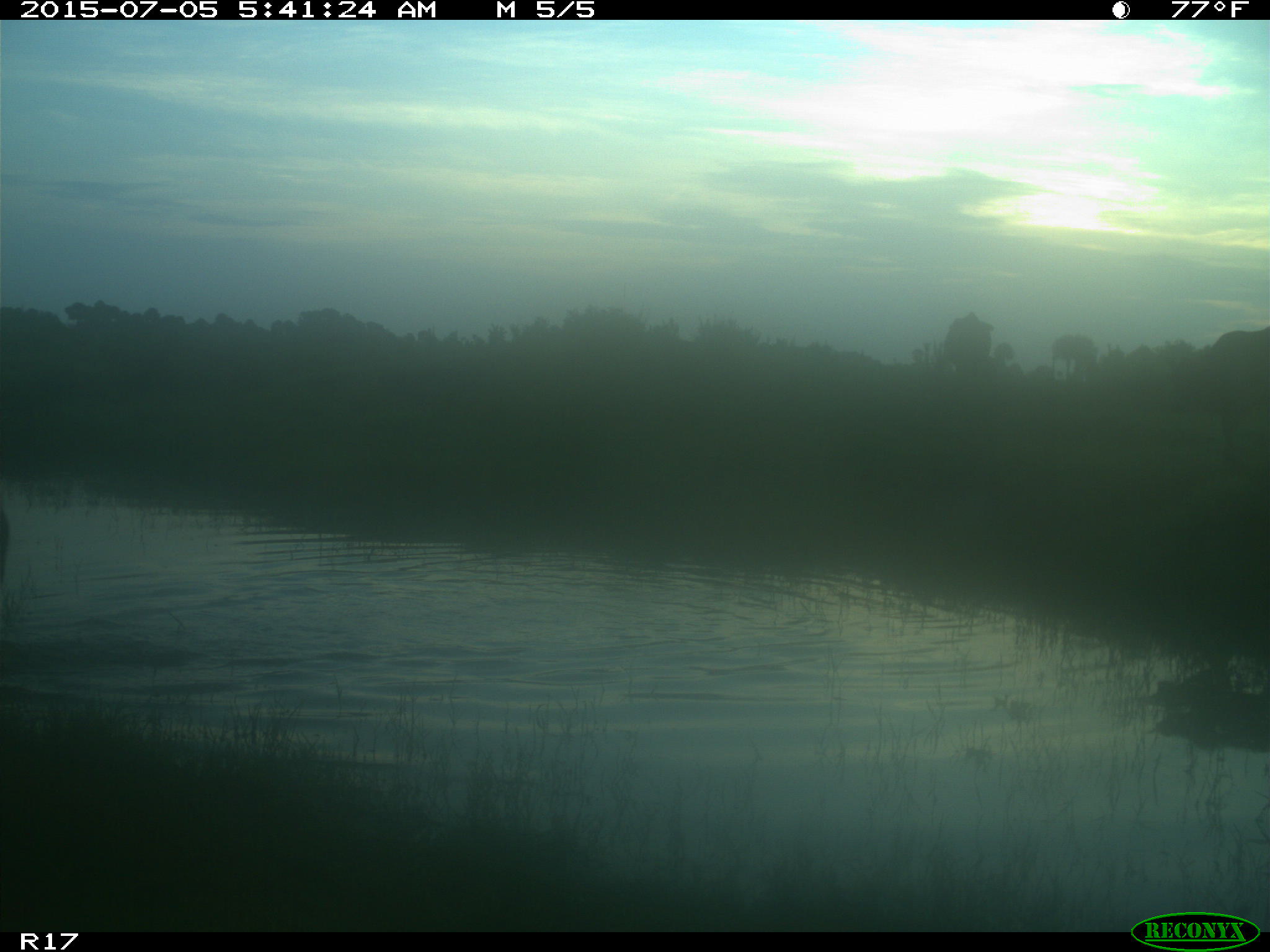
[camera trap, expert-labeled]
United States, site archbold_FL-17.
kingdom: Animalia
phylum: Chordata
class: Mammalia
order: Artiodactyla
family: Bovidae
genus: Bos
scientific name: Bos taurus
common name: domestic cow